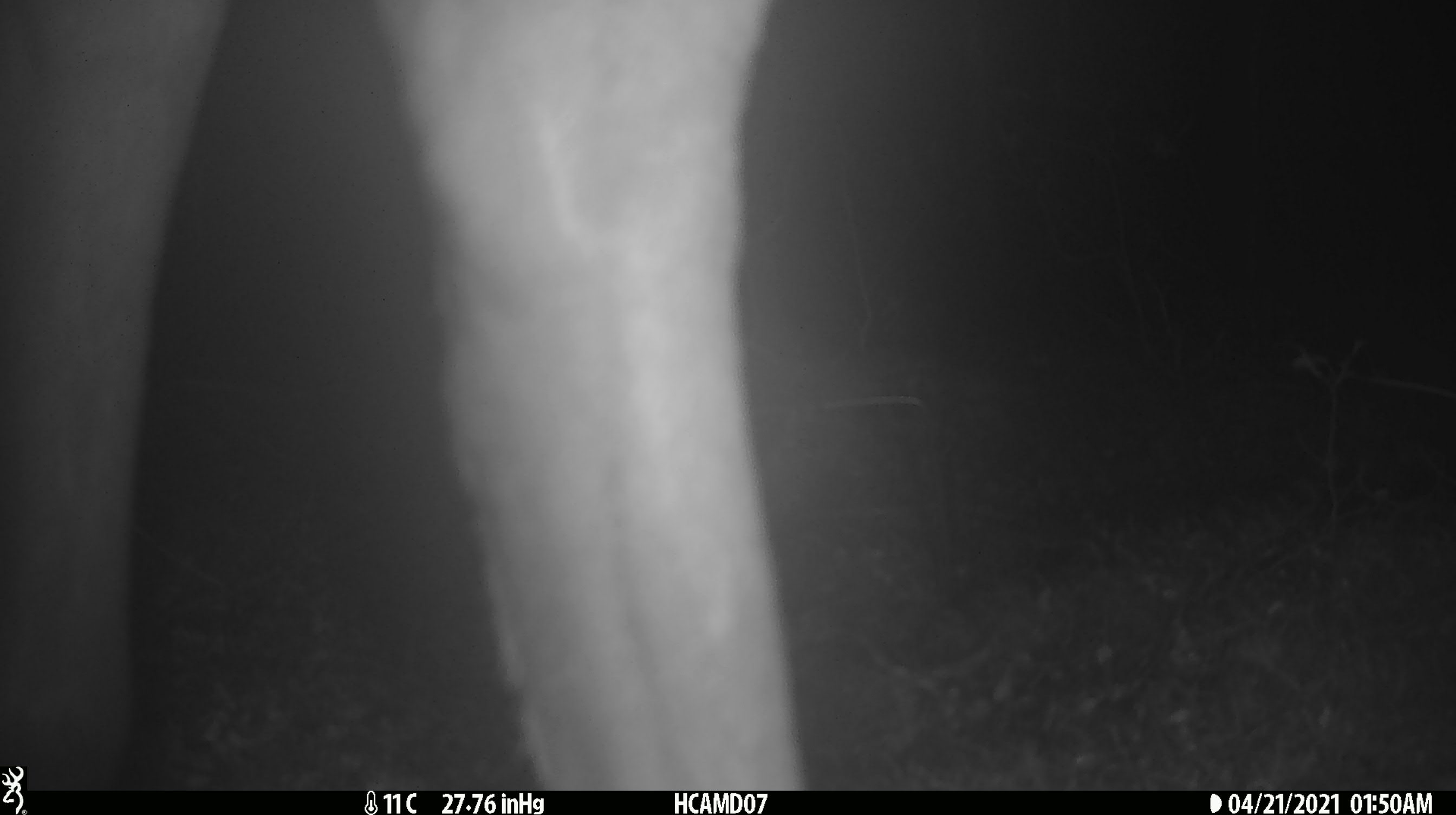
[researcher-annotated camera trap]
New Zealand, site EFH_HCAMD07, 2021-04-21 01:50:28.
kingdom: Animalia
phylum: Chordata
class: Mammalia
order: Artiodactyla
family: Cervidae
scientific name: Cervidae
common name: deer